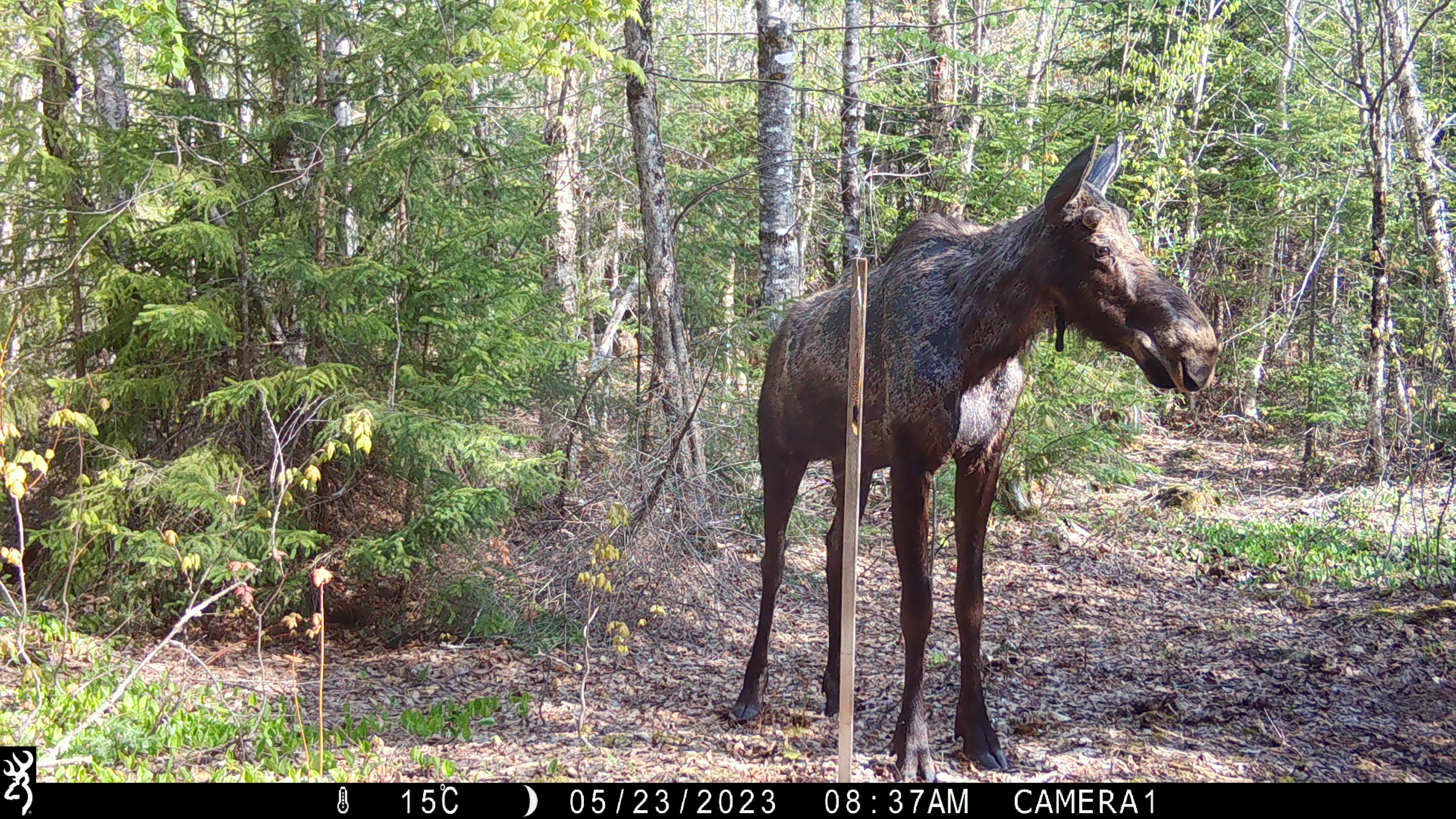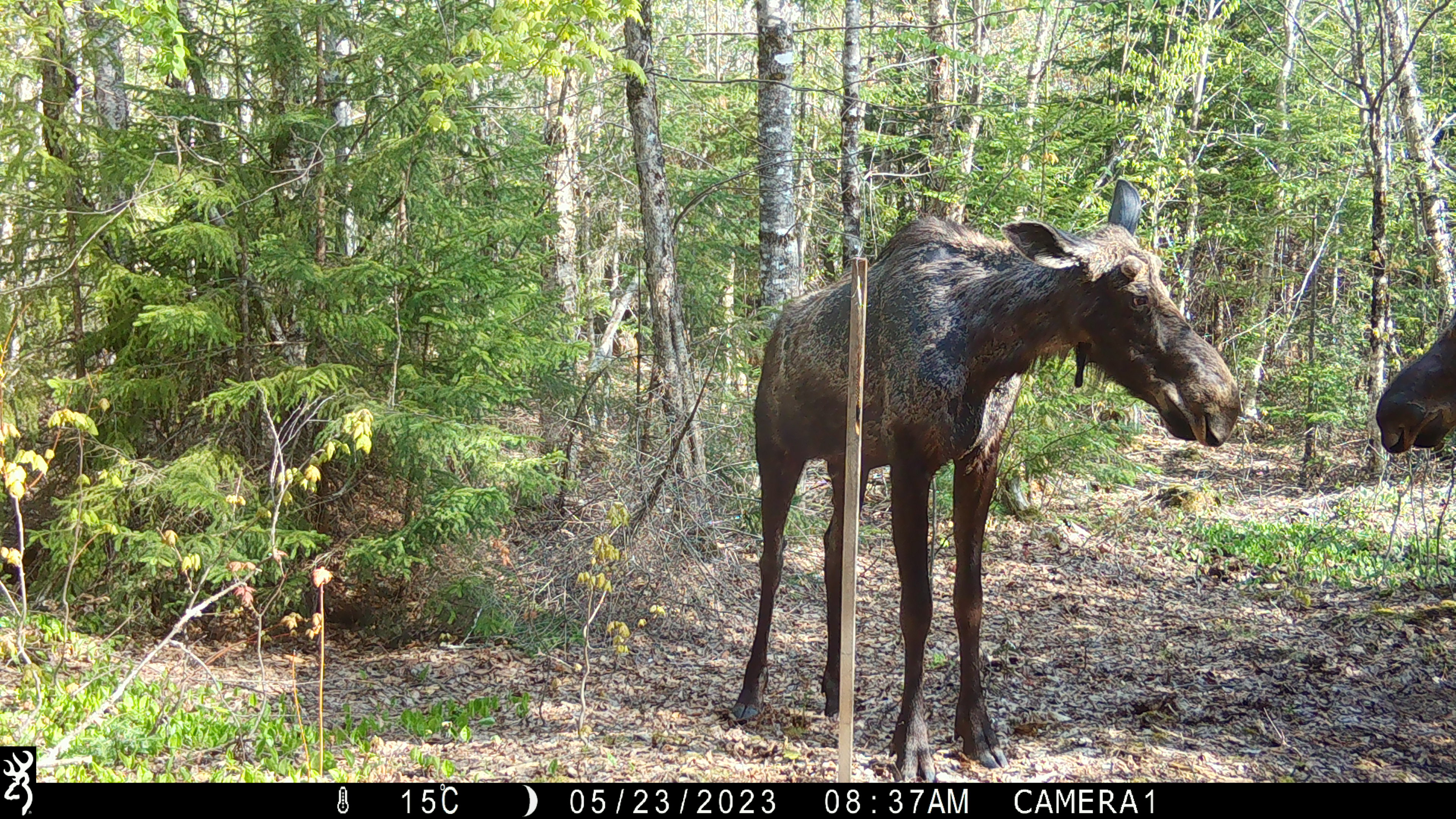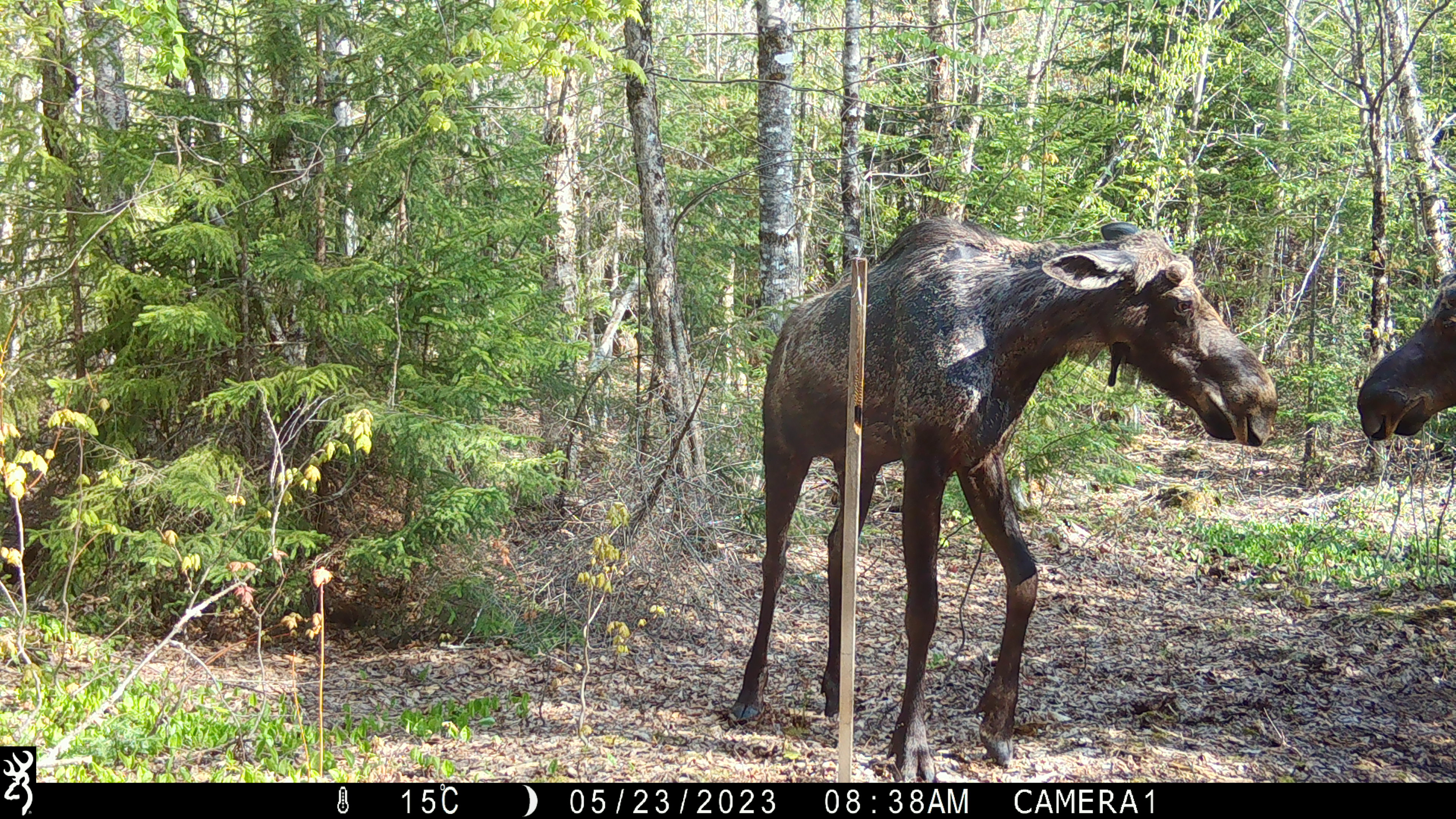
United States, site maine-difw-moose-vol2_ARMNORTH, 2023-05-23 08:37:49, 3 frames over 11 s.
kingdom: Animalia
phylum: Chordata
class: Mammalia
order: Artiodactyla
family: Cervidae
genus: Alces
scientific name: Alces alces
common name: moose